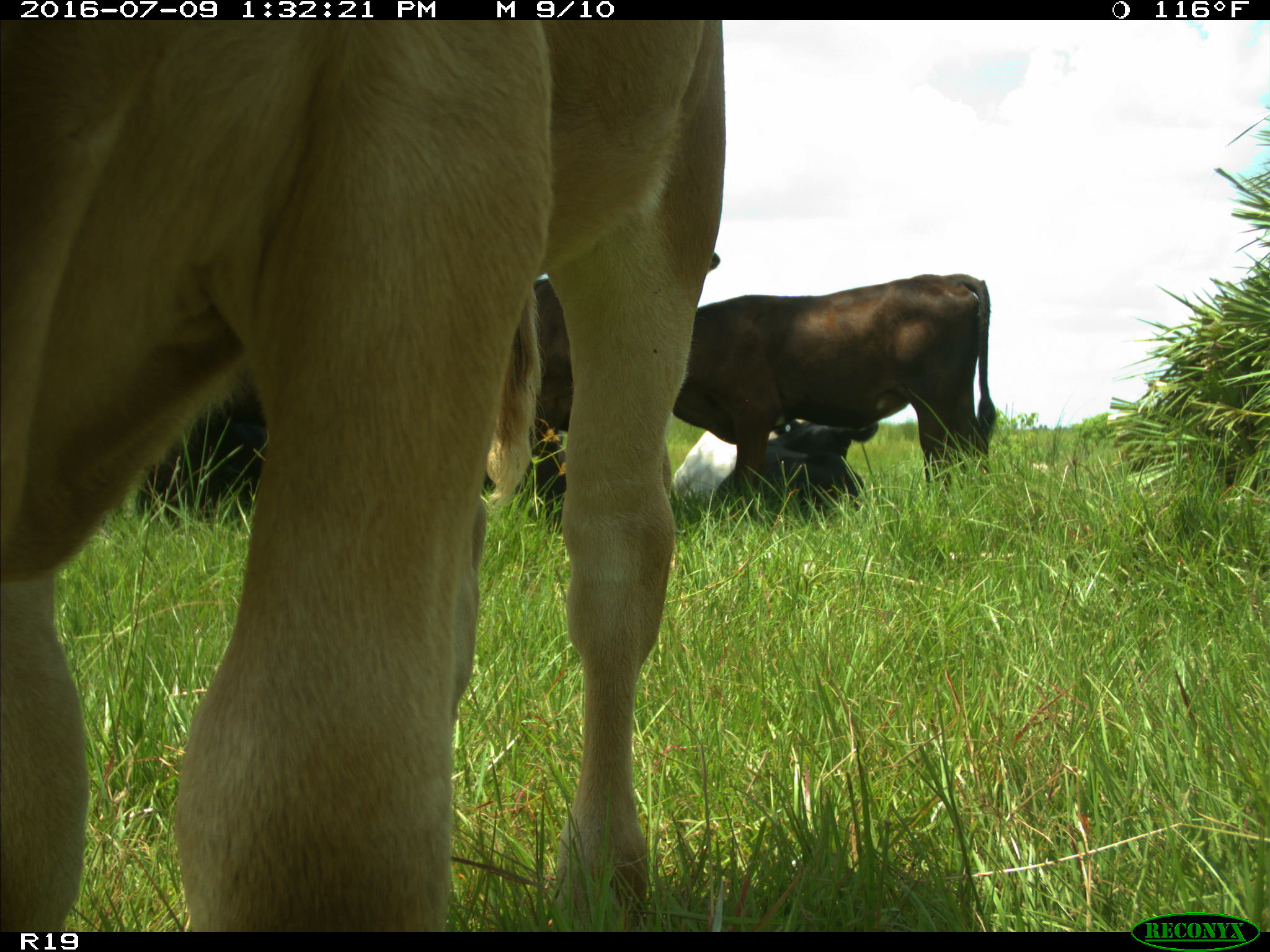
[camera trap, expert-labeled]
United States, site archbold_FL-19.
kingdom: Animalia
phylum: Chordata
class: Mammalia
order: Artiodactyla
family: Bovidae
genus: Bos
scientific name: Bos taurus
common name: domestic cow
Bos taurus (domestic cow).